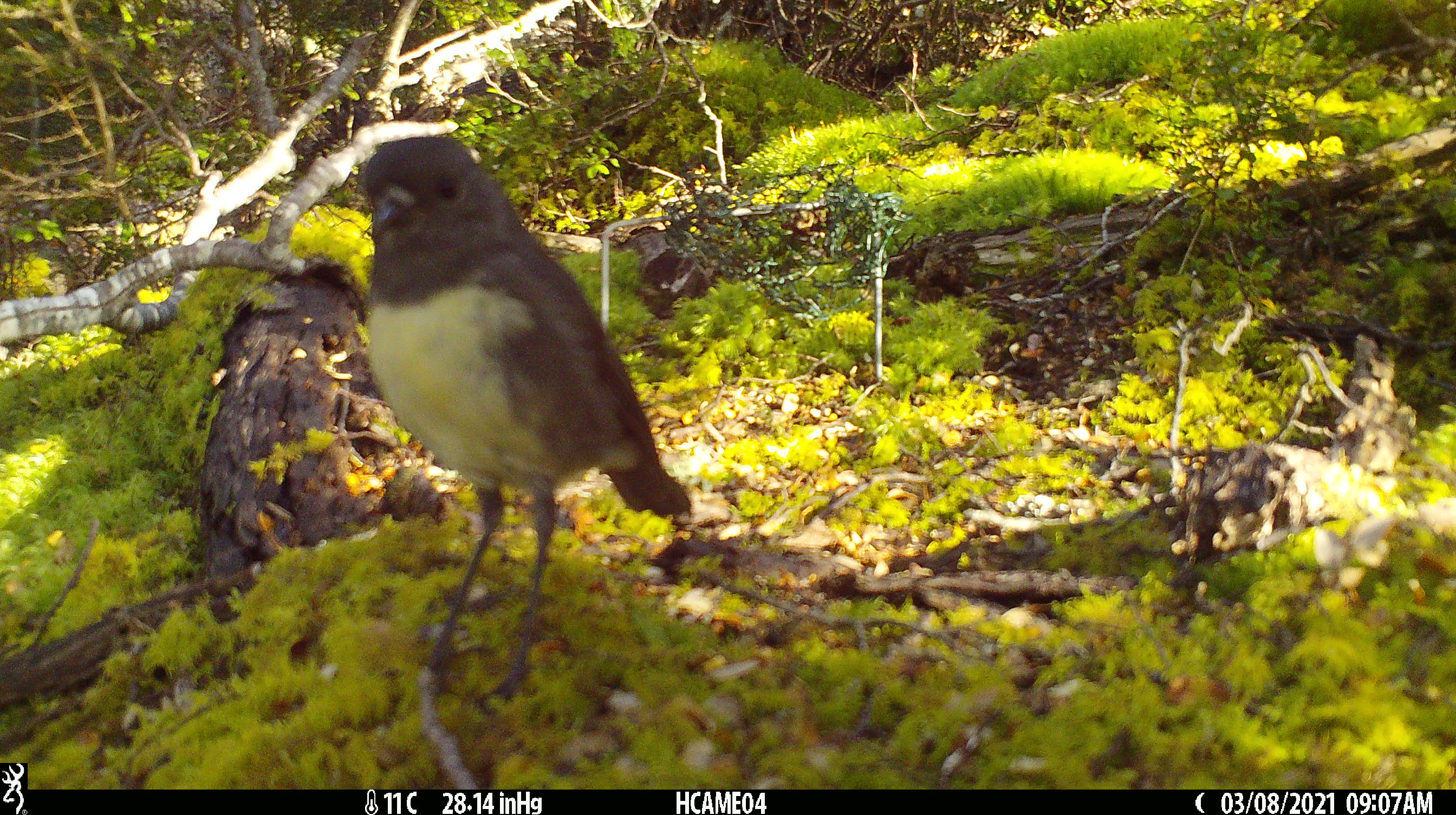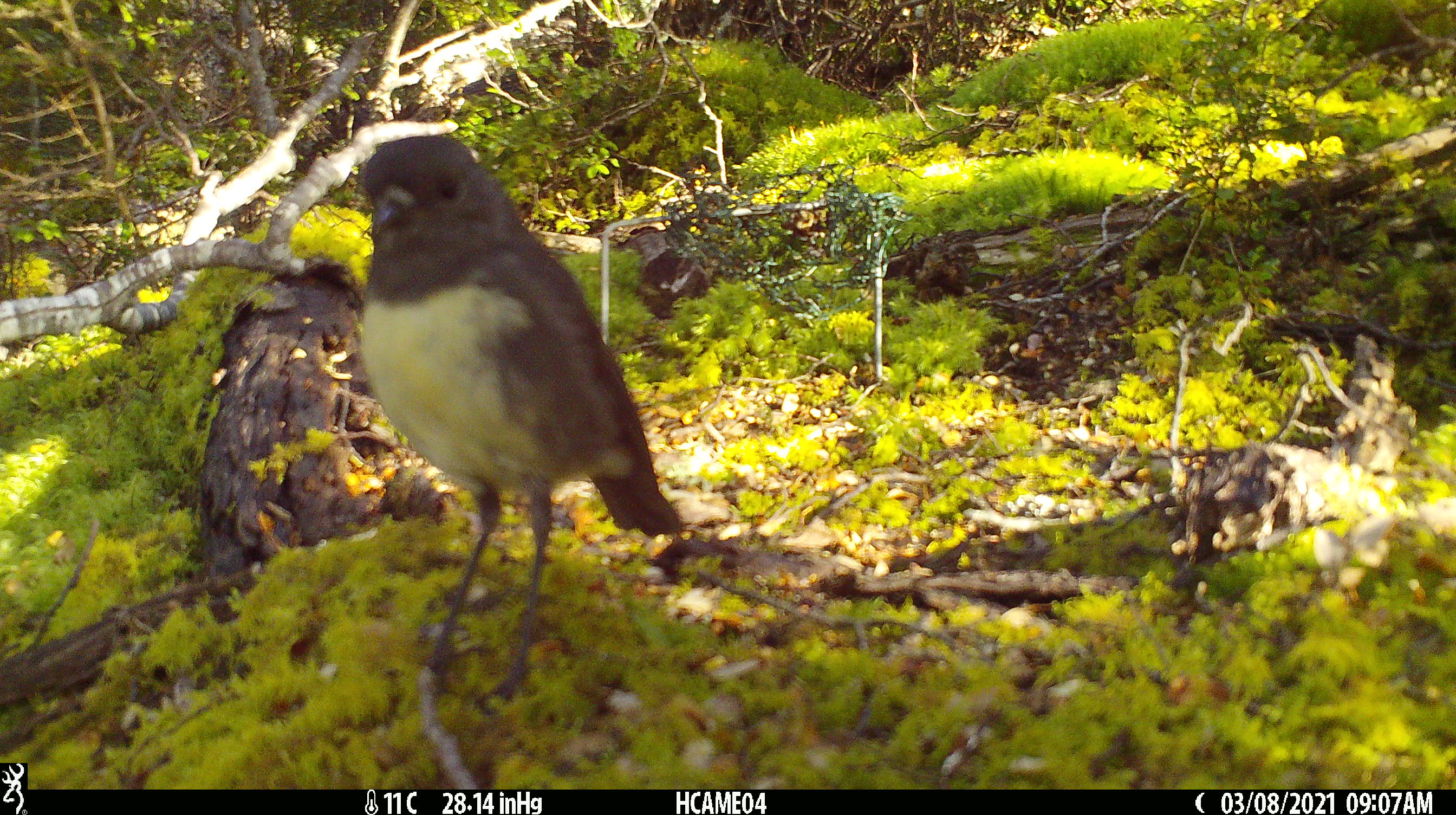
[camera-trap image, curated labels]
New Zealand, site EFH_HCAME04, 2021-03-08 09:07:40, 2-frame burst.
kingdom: Animalia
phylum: Chordata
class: Aves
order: Passeriformes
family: Petroicidae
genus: Petroica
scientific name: Petroica australis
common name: new zealand robin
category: robin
Robin (new zealand robin) (Petroica australis).